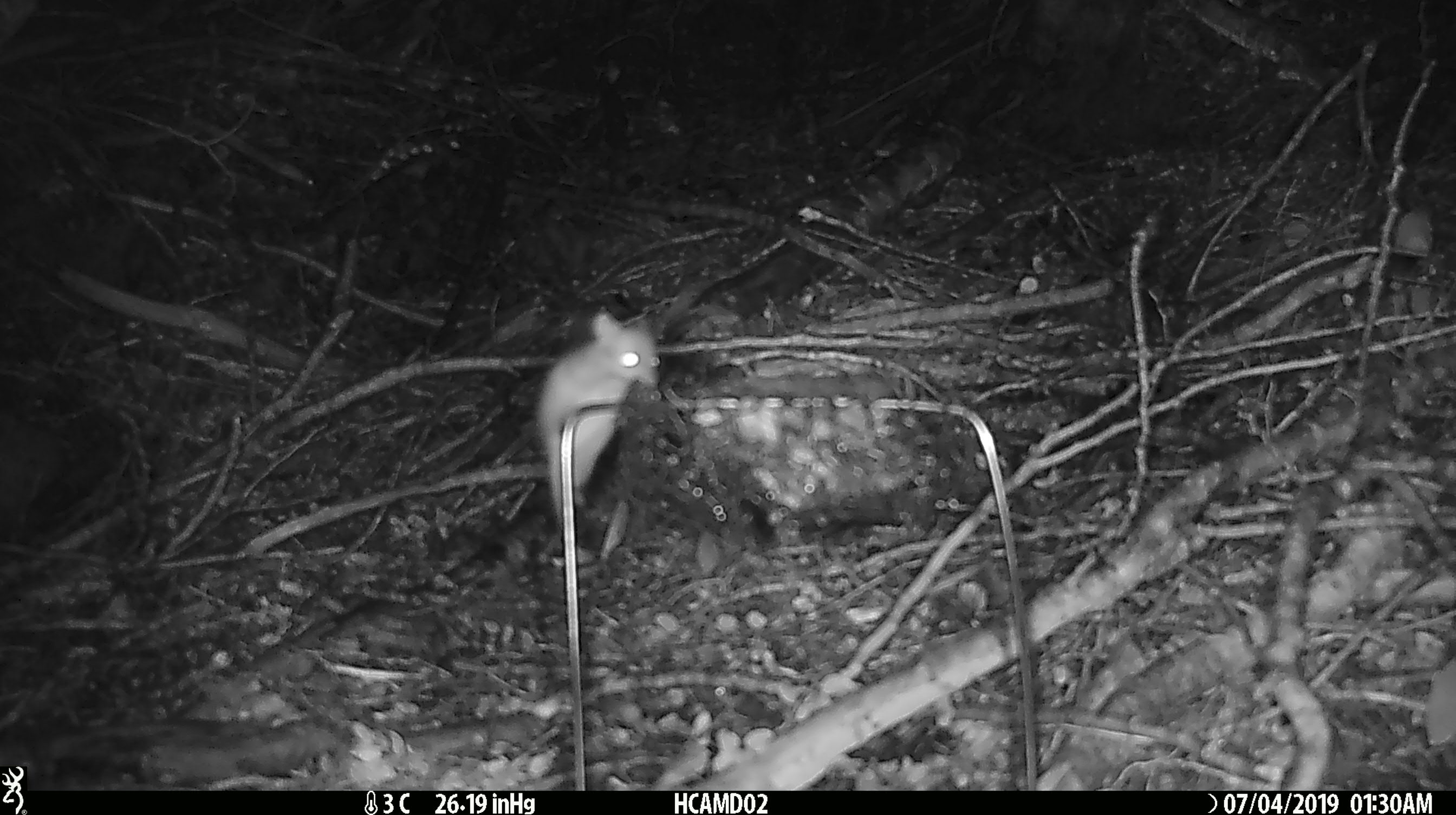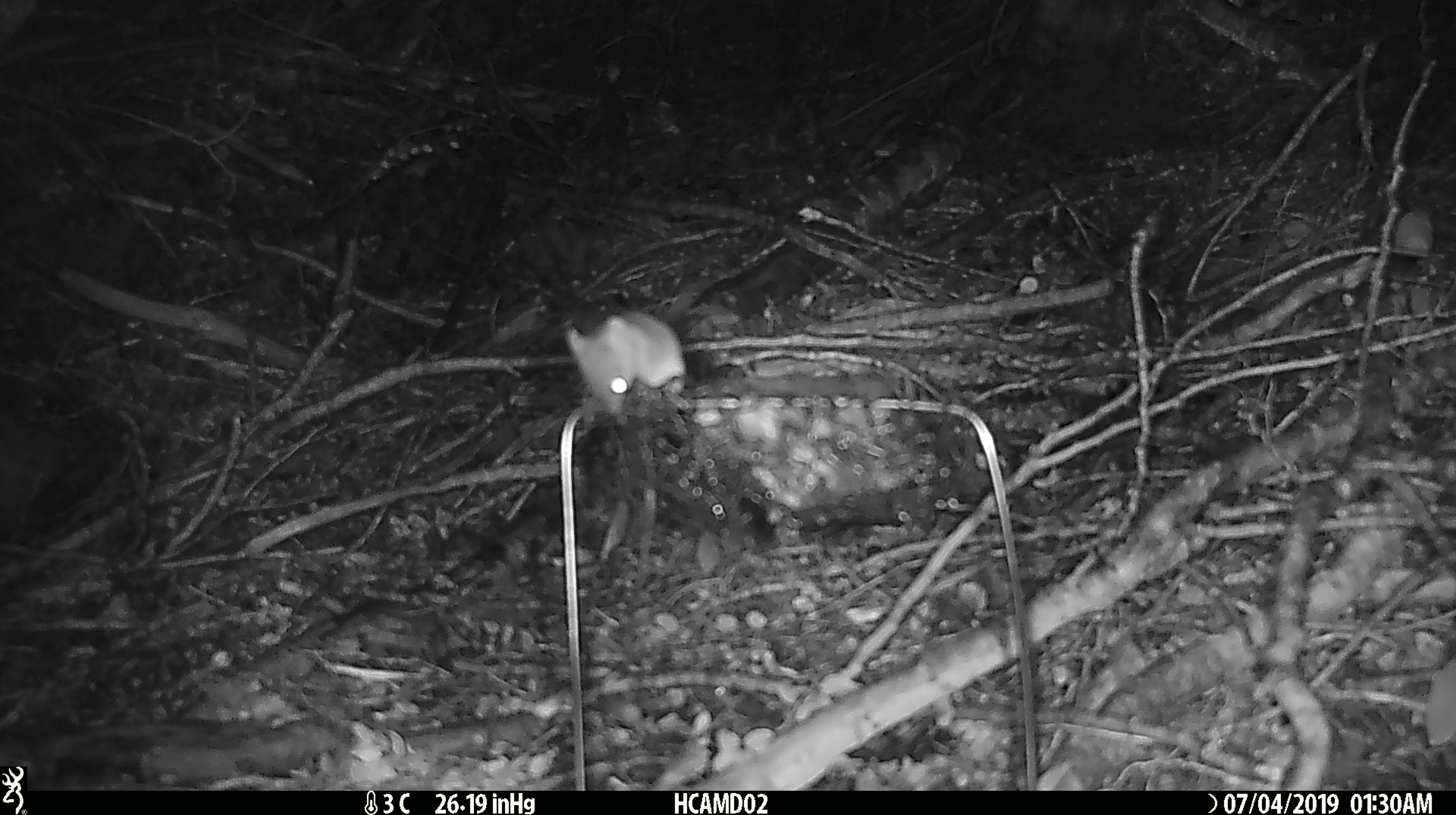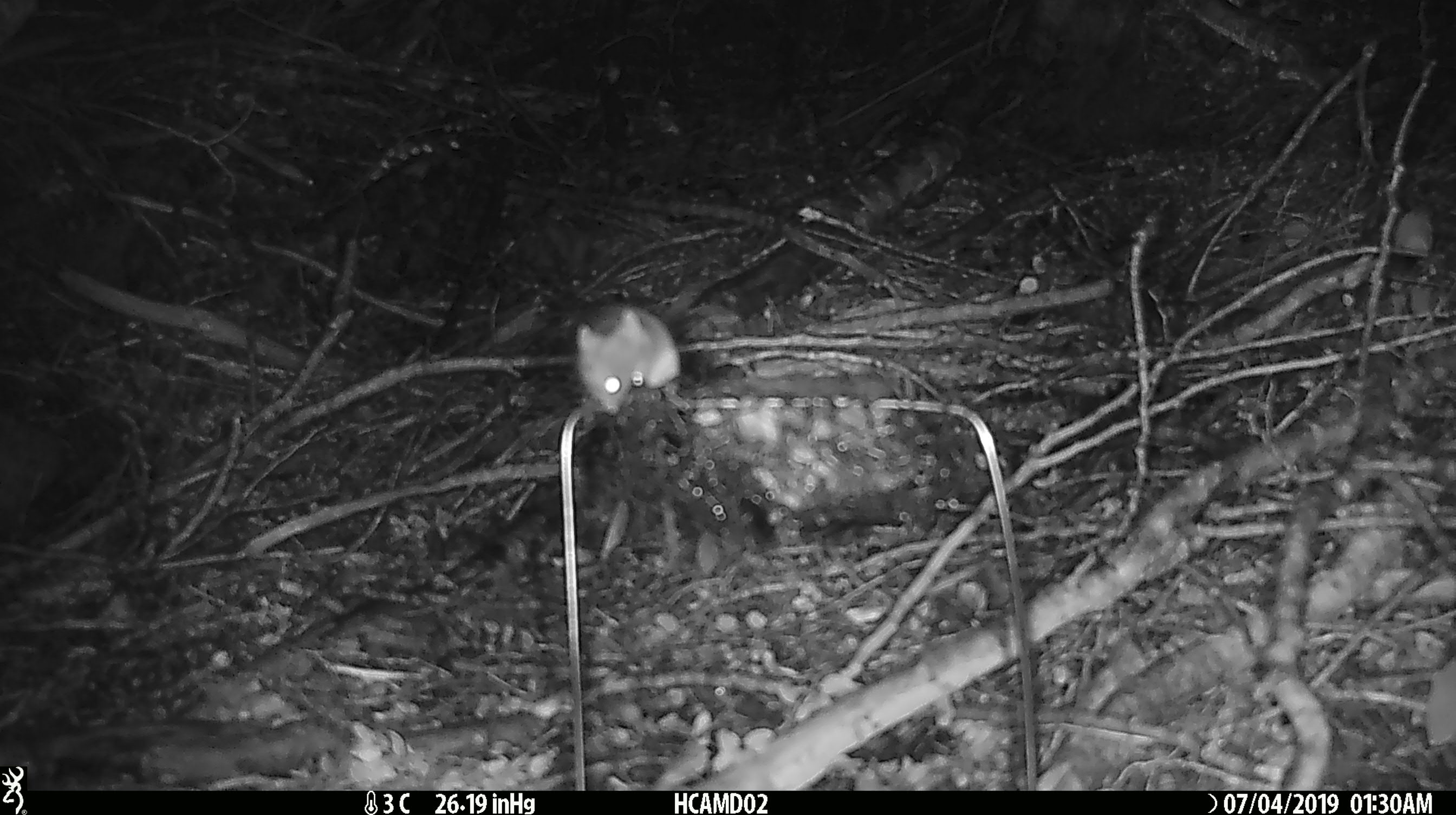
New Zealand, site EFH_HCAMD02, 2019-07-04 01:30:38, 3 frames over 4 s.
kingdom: Animalia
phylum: Chordata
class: Mammalia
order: Rodentia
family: Muridae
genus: Mus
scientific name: Mus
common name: mouse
Mouse (Mus).